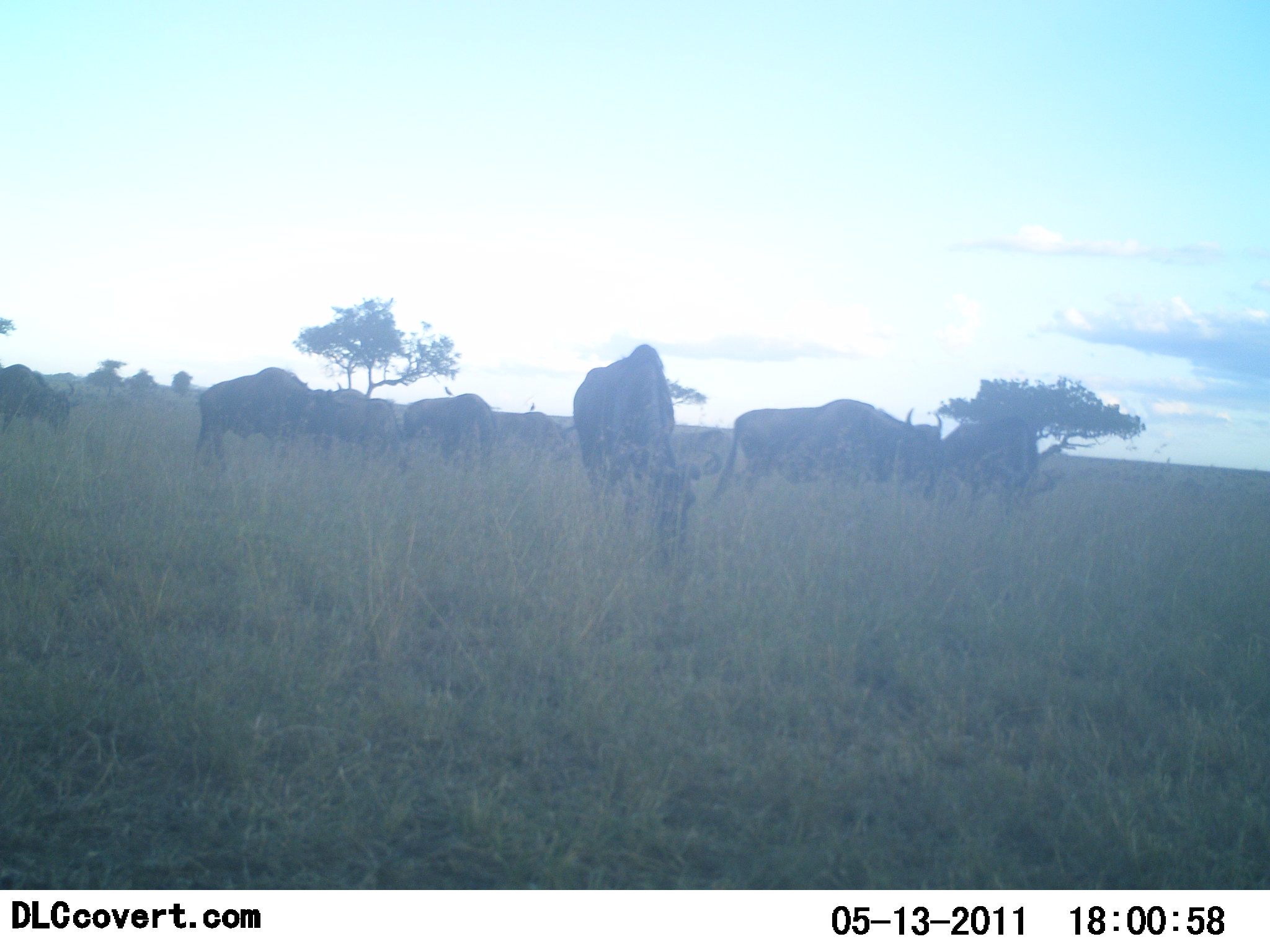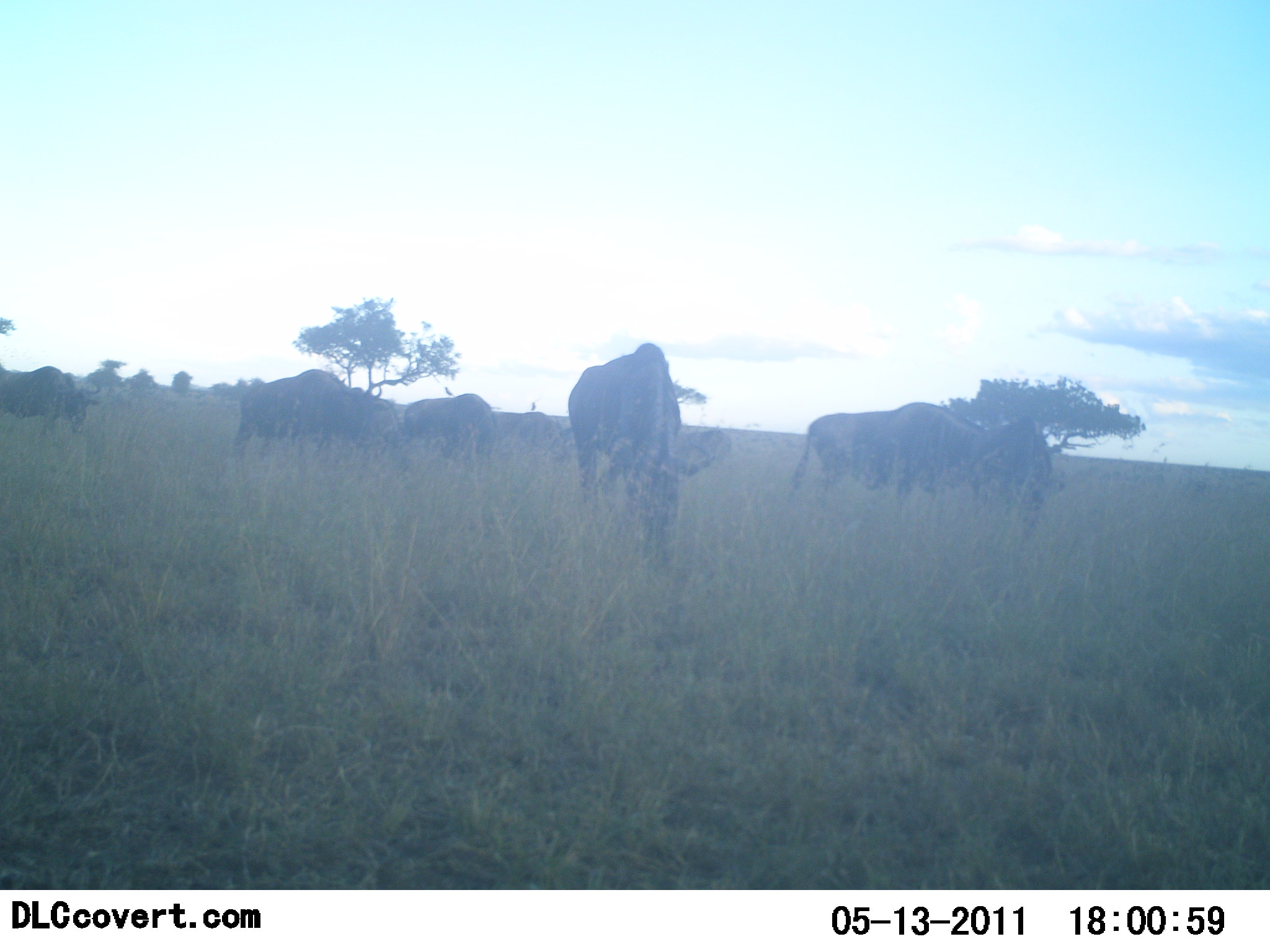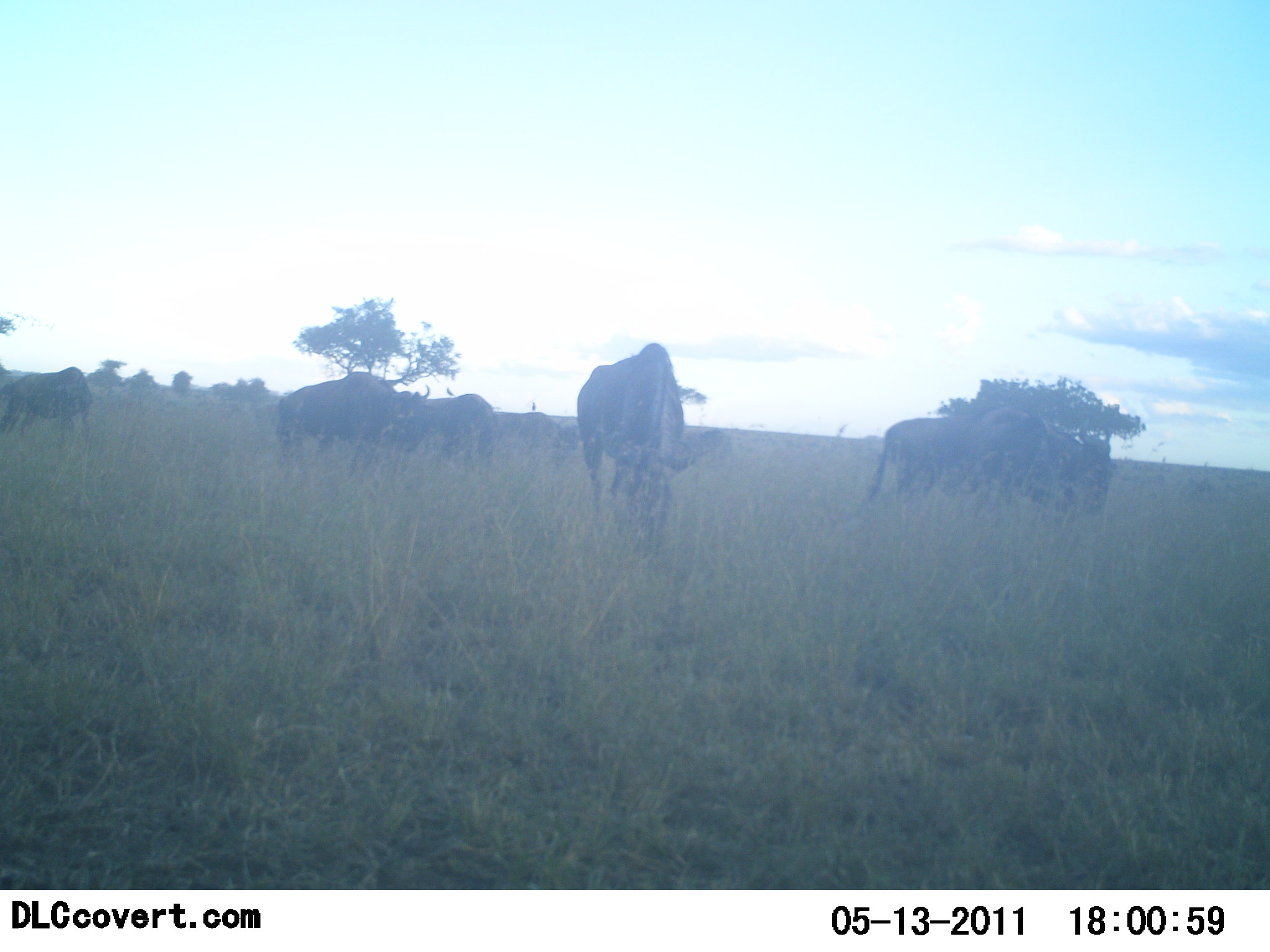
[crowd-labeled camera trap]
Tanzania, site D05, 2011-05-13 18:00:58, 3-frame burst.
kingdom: Animalia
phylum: Chordata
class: Mammalia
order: Artiodactyla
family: Bovidae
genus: Connochaetes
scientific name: Connochaetes taurinus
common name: blue wildebeest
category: wildebeest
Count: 8.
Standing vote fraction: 50%.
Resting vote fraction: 0%.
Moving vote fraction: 58%.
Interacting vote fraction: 0%.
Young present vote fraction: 0%.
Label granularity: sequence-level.